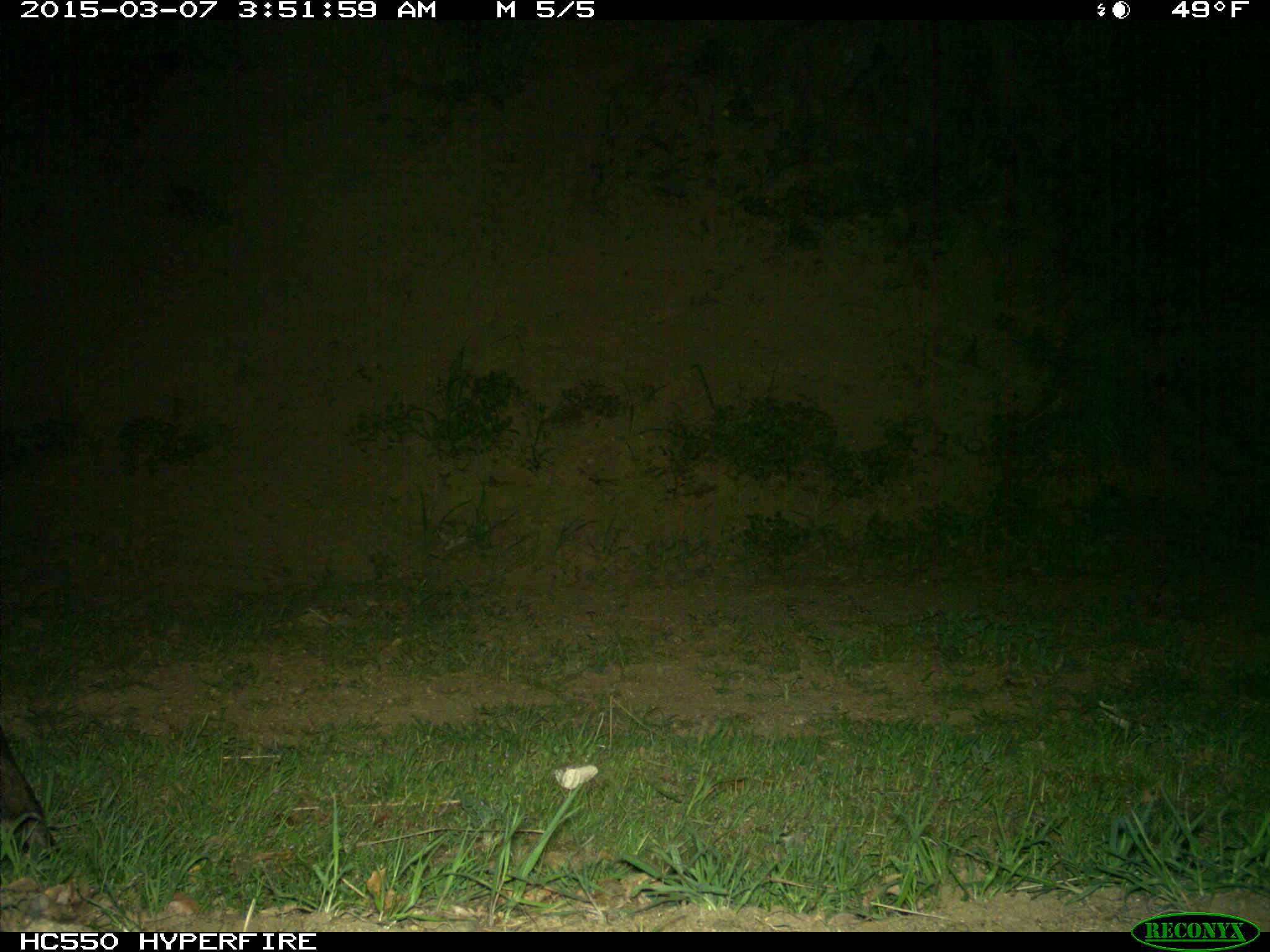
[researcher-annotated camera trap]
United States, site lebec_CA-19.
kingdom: Animalia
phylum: Chordata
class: Mammalia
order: Artiodactyla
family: Cervidae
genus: Cervus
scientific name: Cervus canadensis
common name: elk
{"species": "Cervus canadensis (elk)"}